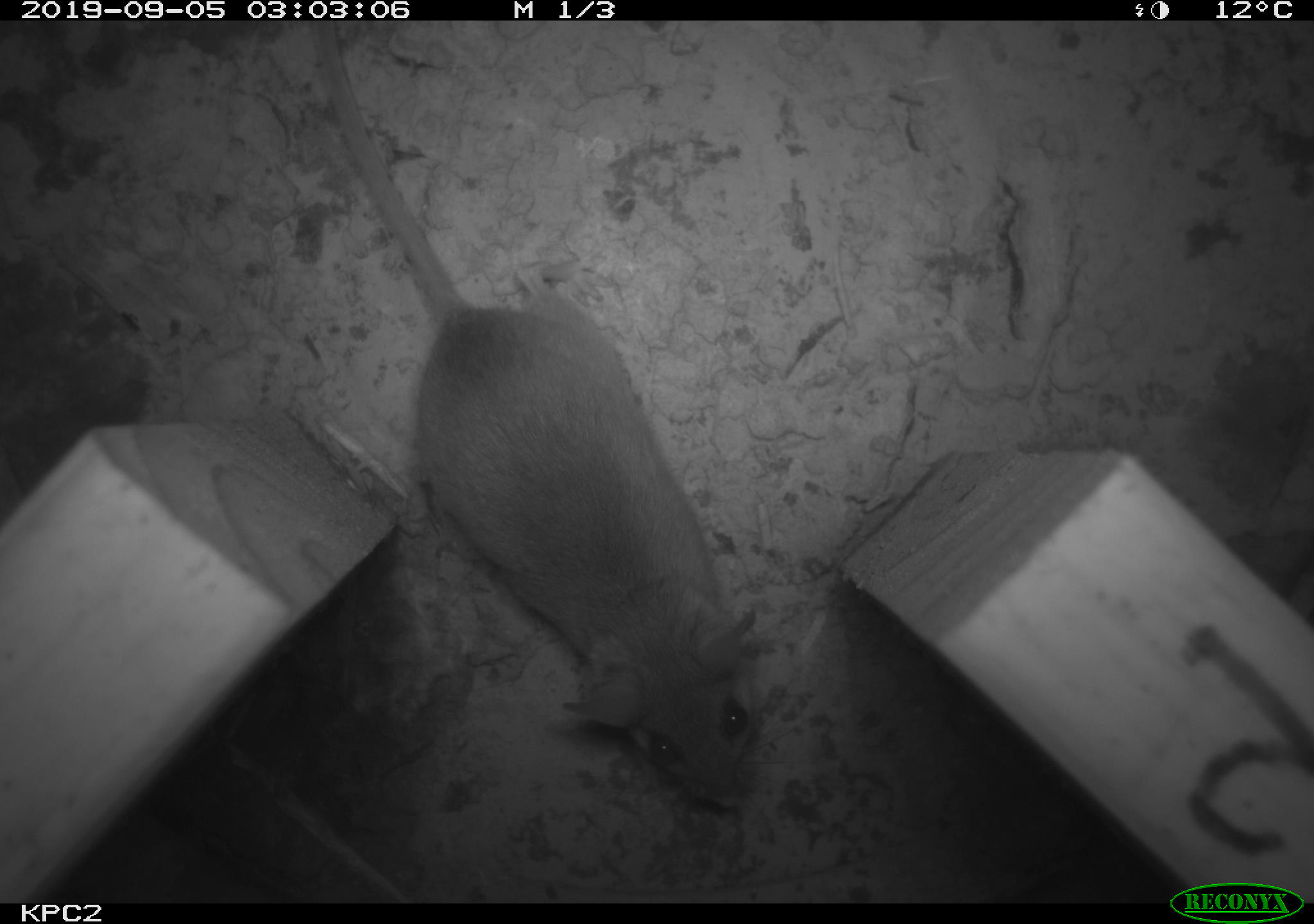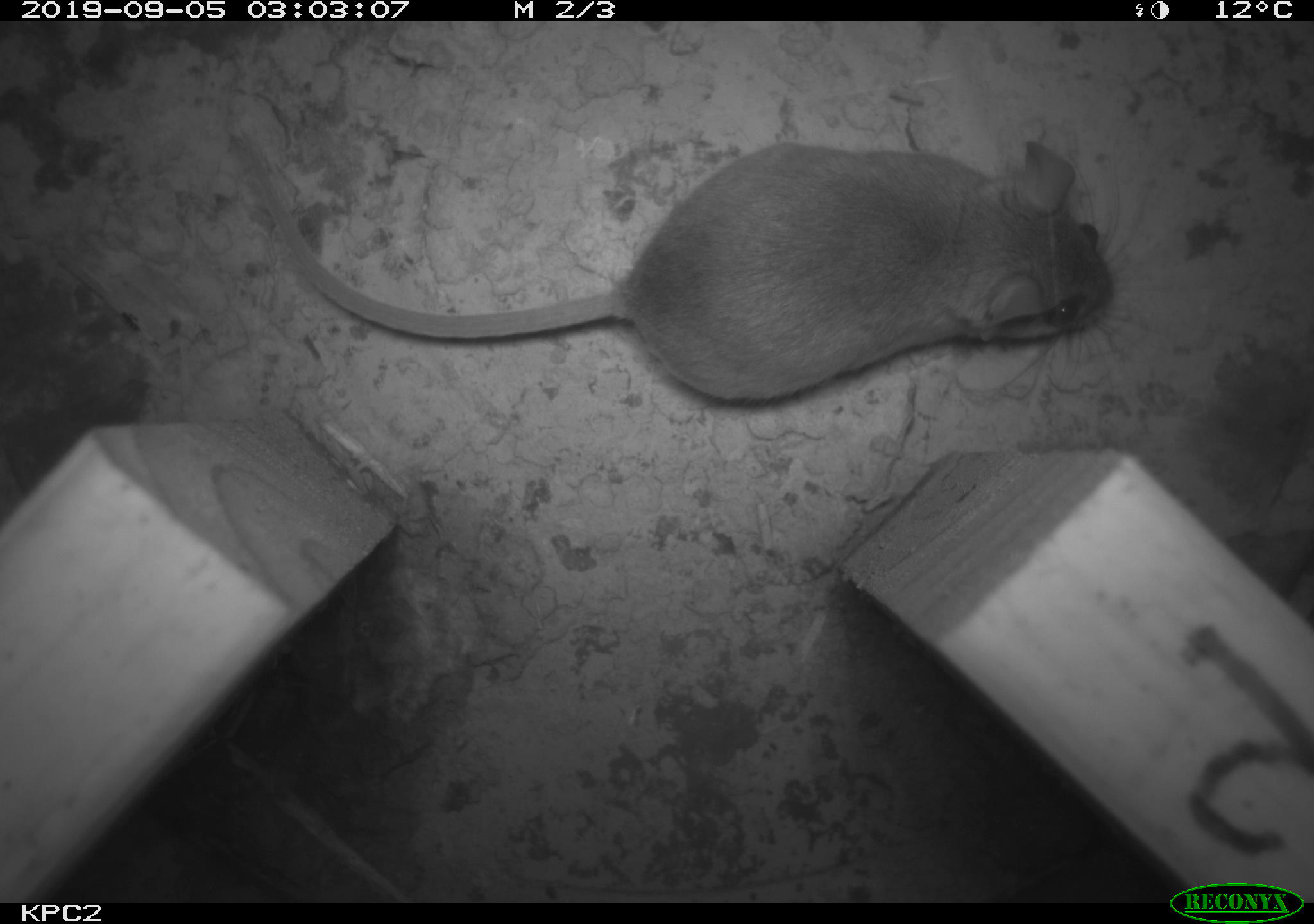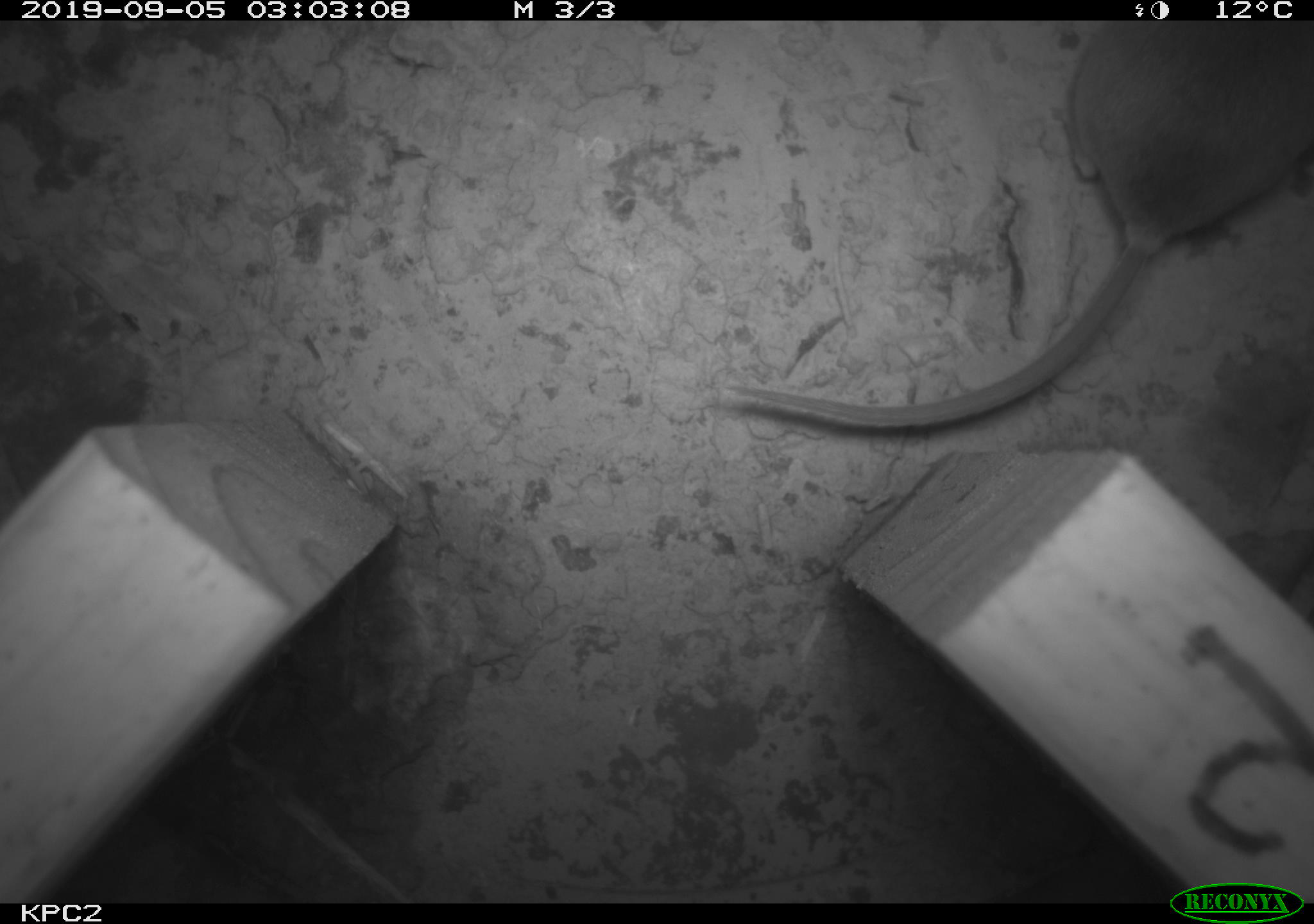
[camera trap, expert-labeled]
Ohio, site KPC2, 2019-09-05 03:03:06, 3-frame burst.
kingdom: Animalia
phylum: Chordata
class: Mammalia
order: Rodentia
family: Cricetidae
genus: Peromyscus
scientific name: Peromyscus leucopus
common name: white-footed mouse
White-footed mouse (Peromyscus leucopus).